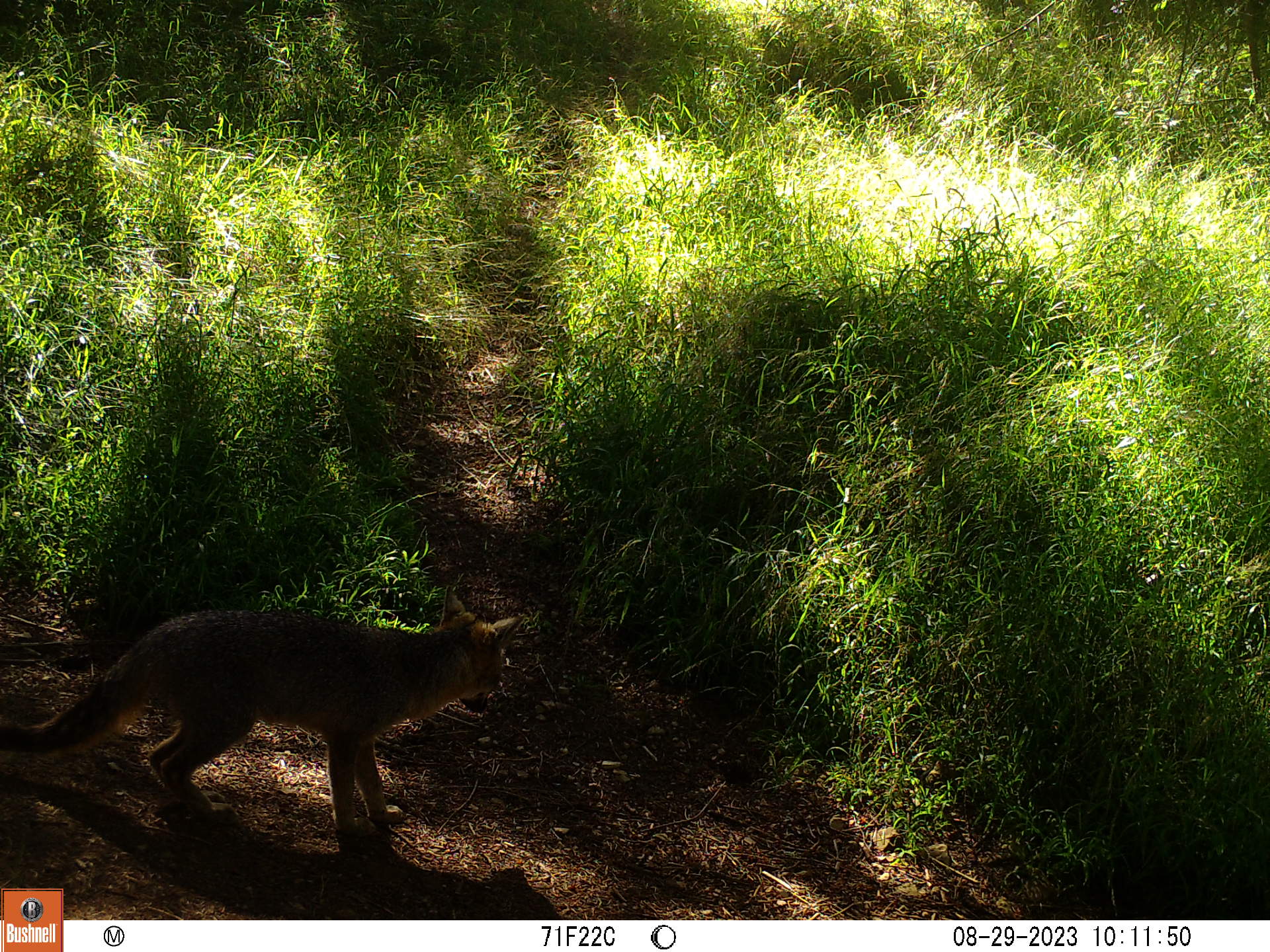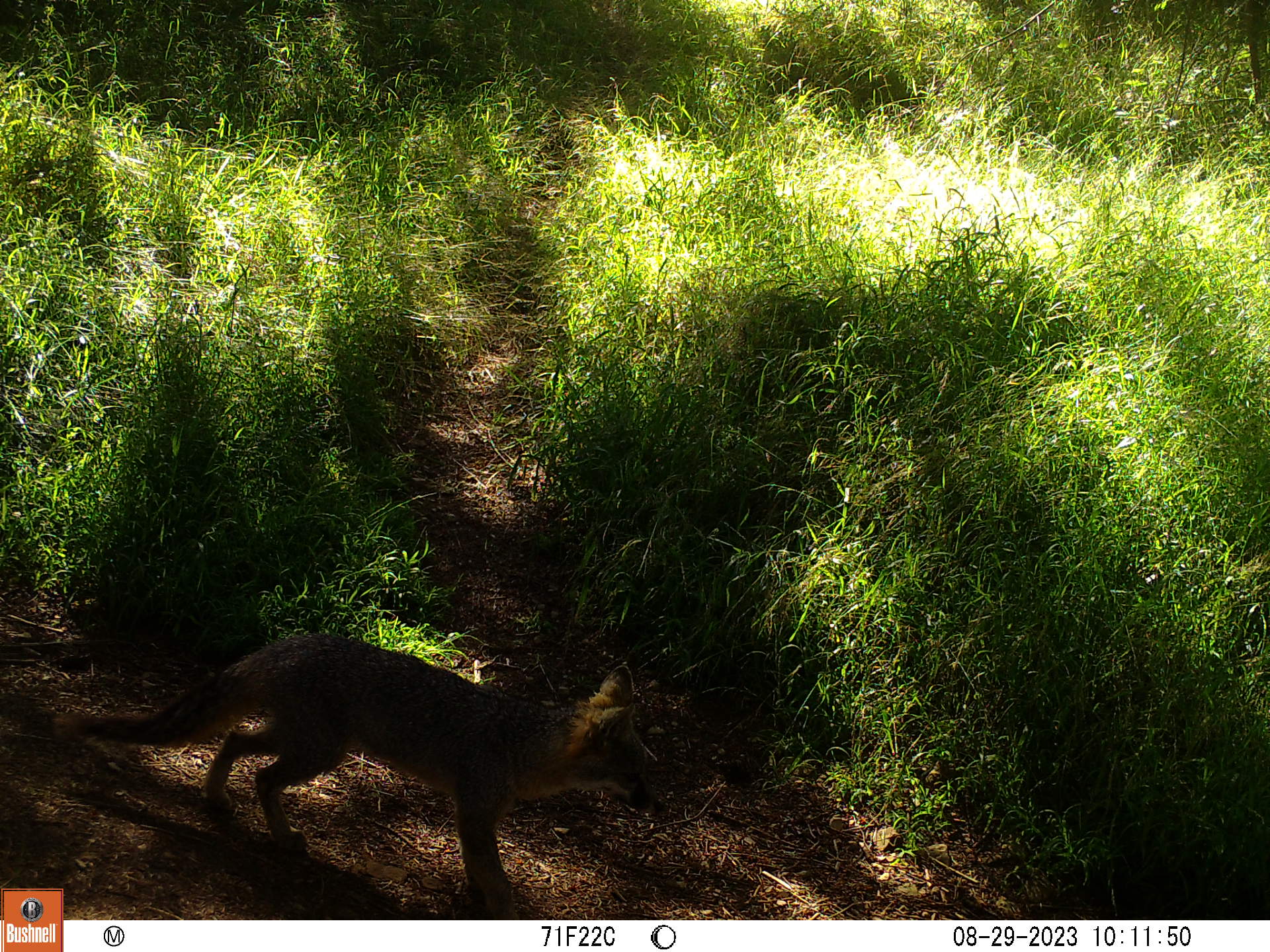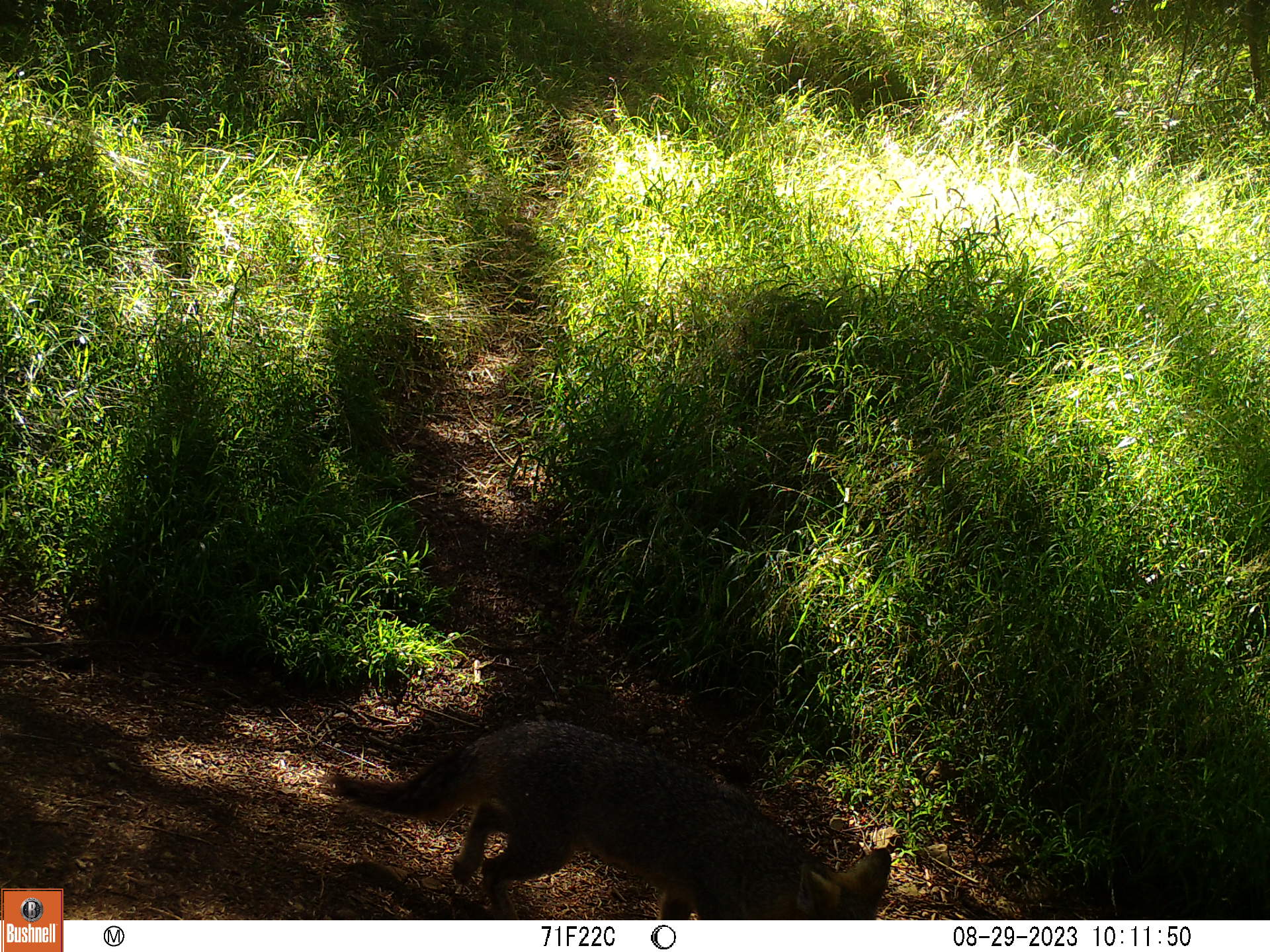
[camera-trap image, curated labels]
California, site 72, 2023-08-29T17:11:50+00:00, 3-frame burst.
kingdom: Animalia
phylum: Chordata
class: Mammalia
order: Carnivora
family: Canidae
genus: Urocyon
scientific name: Urocyon cinereoargenteus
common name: gray fox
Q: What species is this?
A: Gray fox (Urocyon cinereoargenteus).